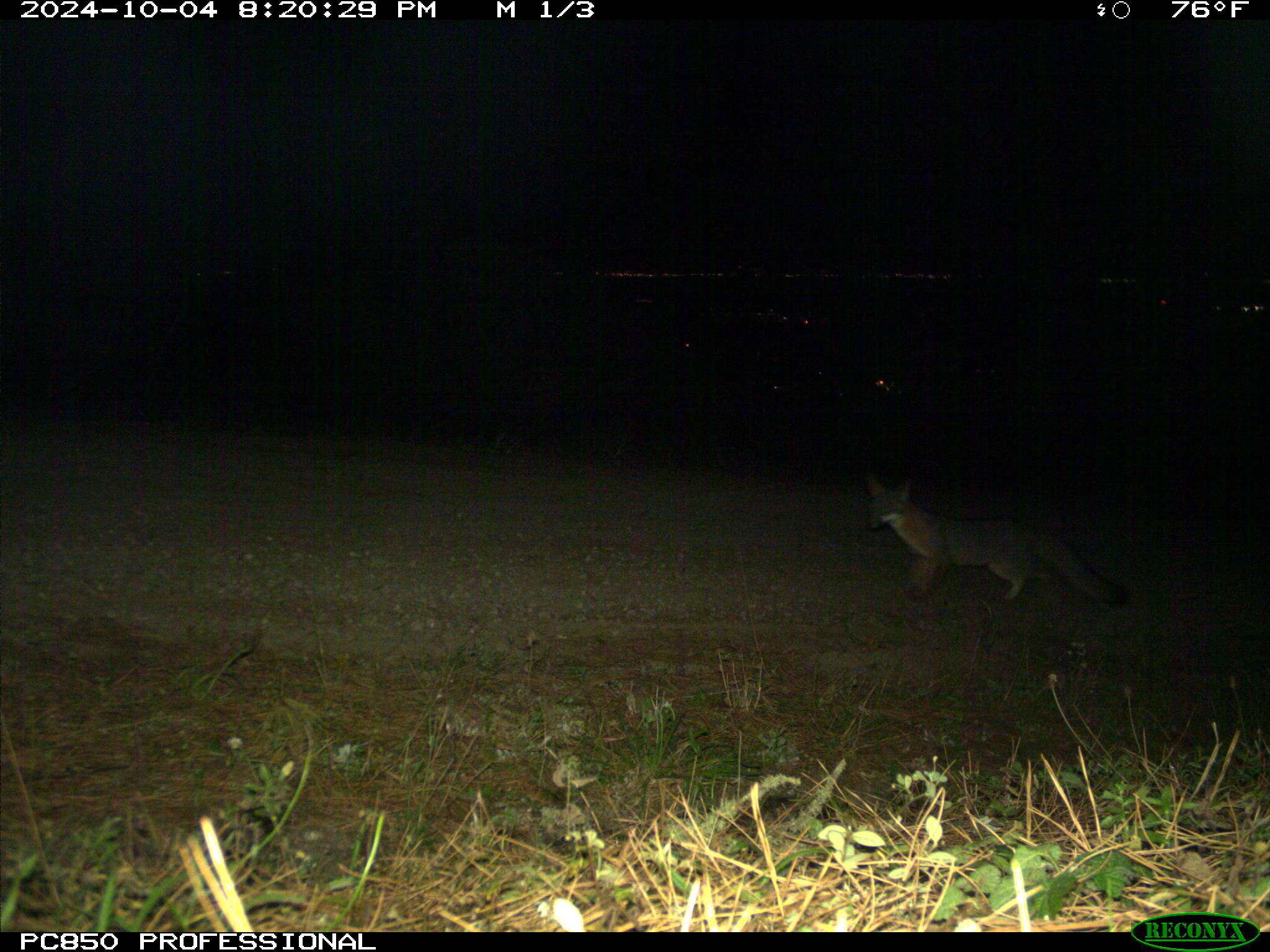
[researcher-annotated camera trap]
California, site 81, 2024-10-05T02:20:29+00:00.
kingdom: Animalia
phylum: Chordata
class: Mammalia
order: Carnivora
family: Canidae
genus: Urocyon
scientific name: Urocyon cinereoargenteus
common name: gray fox